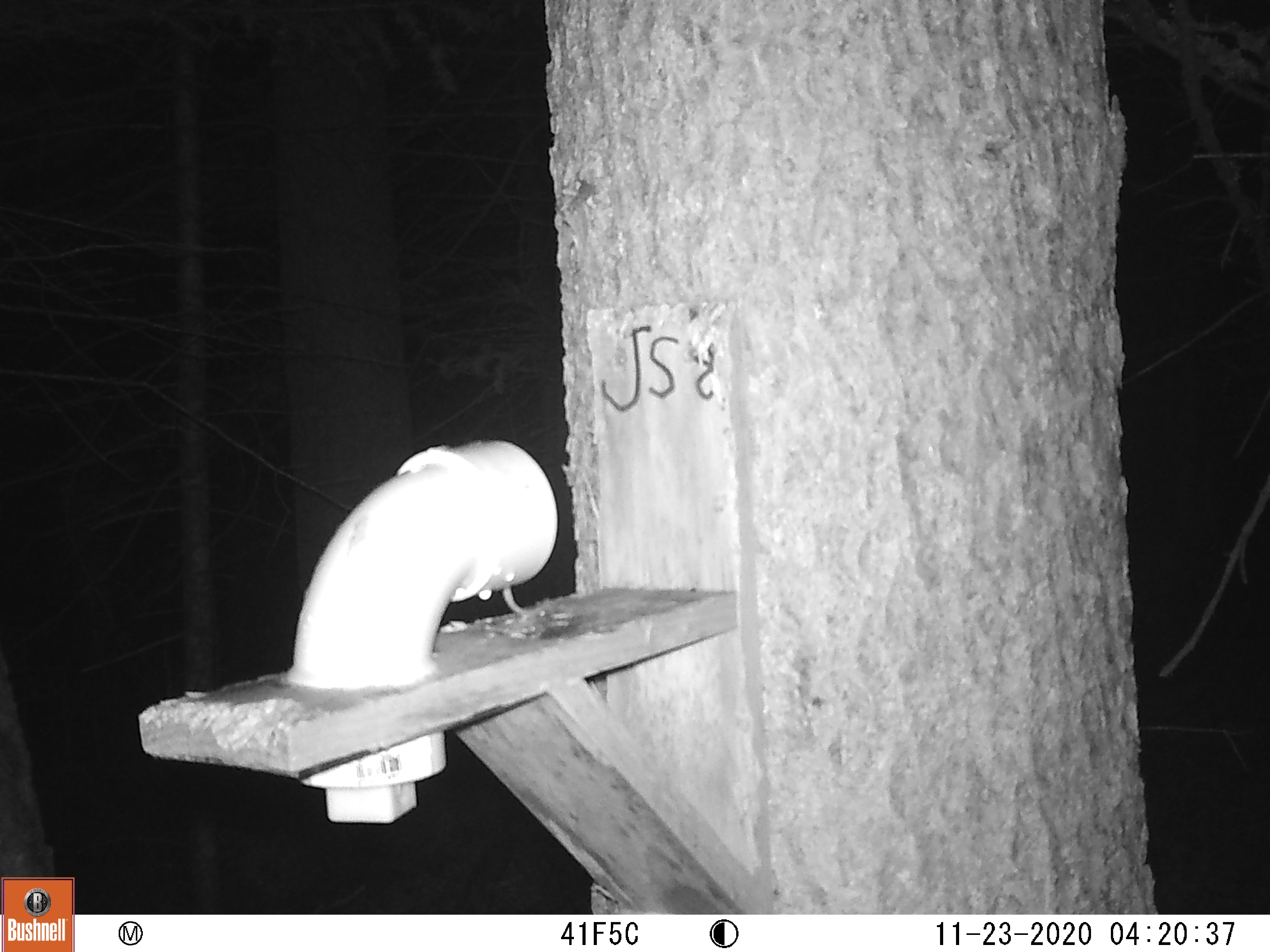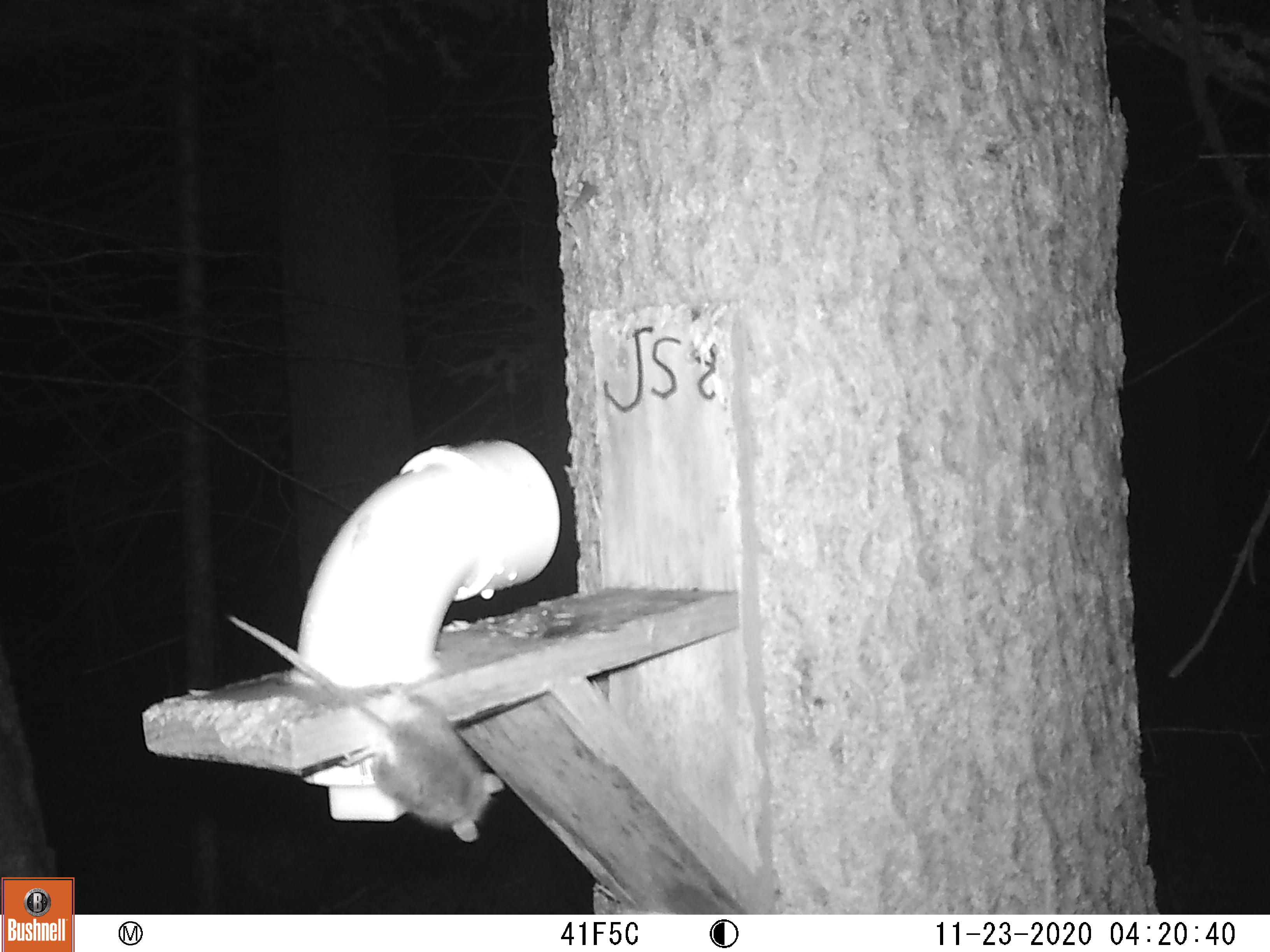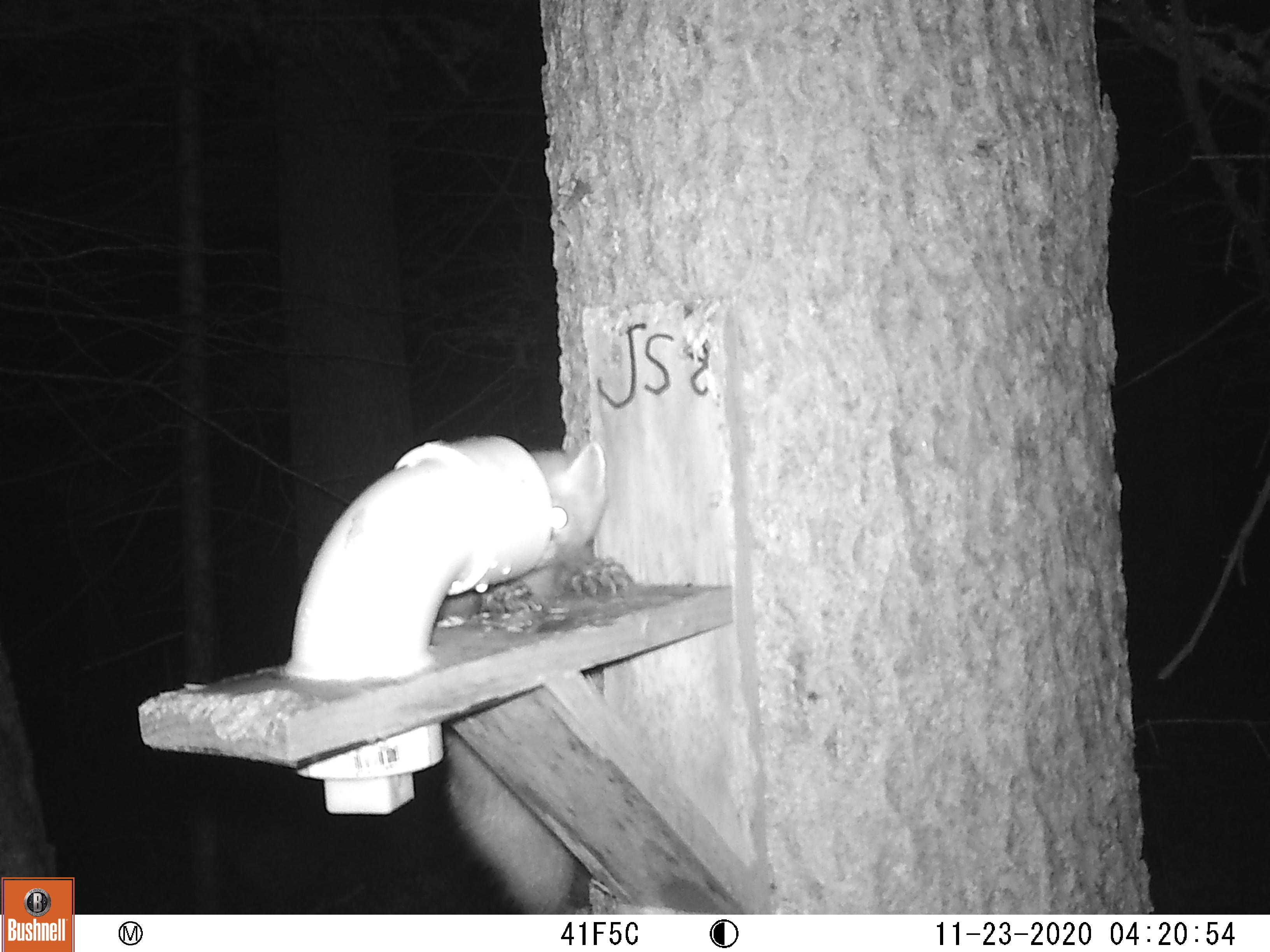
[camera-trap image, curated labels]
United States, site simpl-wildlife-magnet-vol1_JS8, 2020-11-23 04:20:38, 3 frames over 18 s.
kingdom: Animalia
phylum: Chordata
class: Mammalia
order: Rodentia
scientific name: Rodentia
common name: mouse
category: mouse sp.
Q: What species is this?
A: Mouse sp. (mouse) (Rodentia).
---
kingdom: Animalia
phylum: Chordata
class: Mammalia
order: Carnivora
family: Mustelidae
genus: Mustela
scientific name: Mustela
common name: weasel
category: weasel sp.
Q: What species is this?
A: Weasel sp. (weasel) (Mustela).